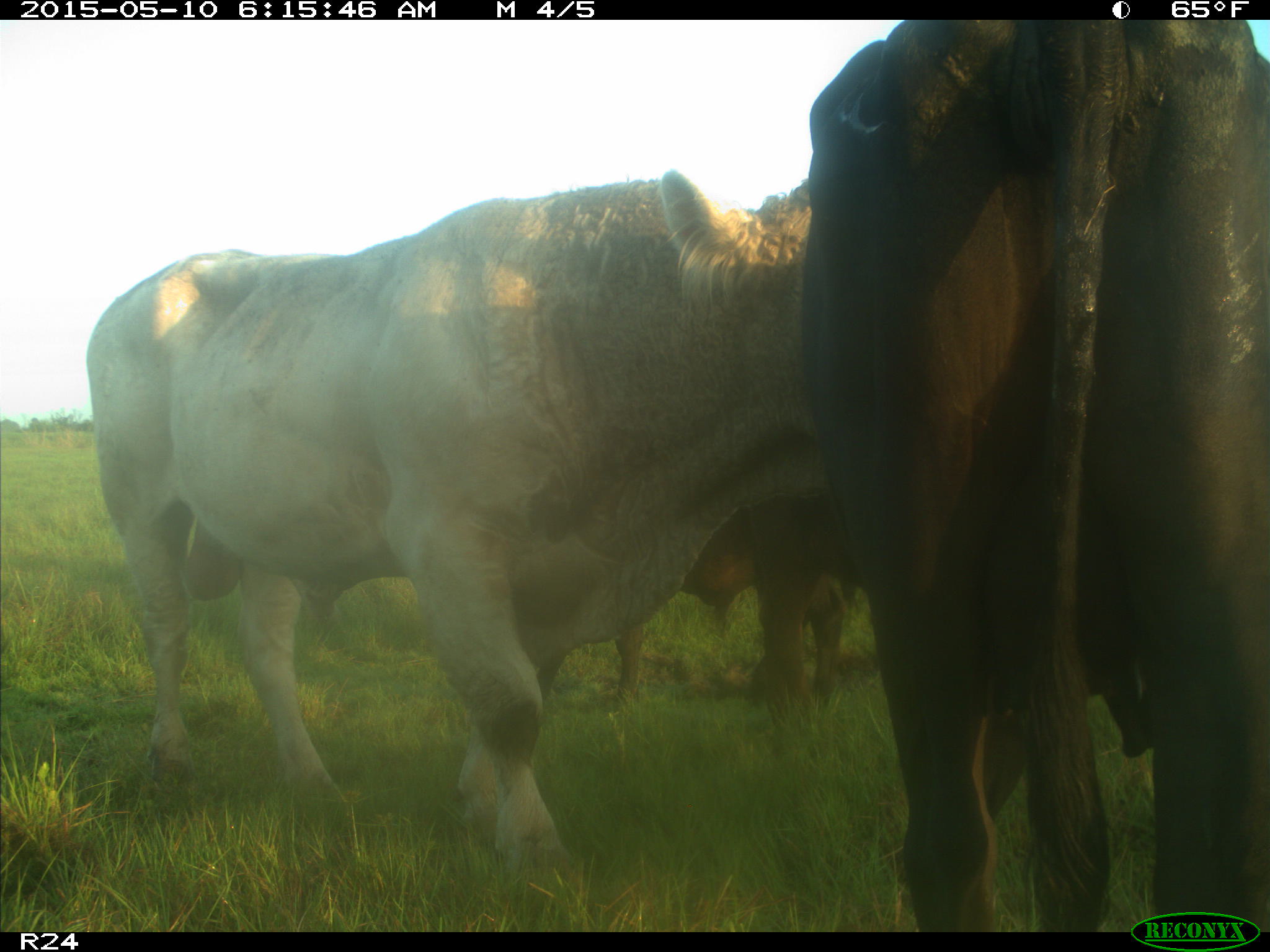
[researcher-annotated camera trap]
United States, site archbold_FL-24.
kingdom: Animalia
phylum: Chordata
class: Mammalia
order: Artiodactyla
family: Bovidae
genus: Bos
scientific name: Bos taurus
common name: domestic cow